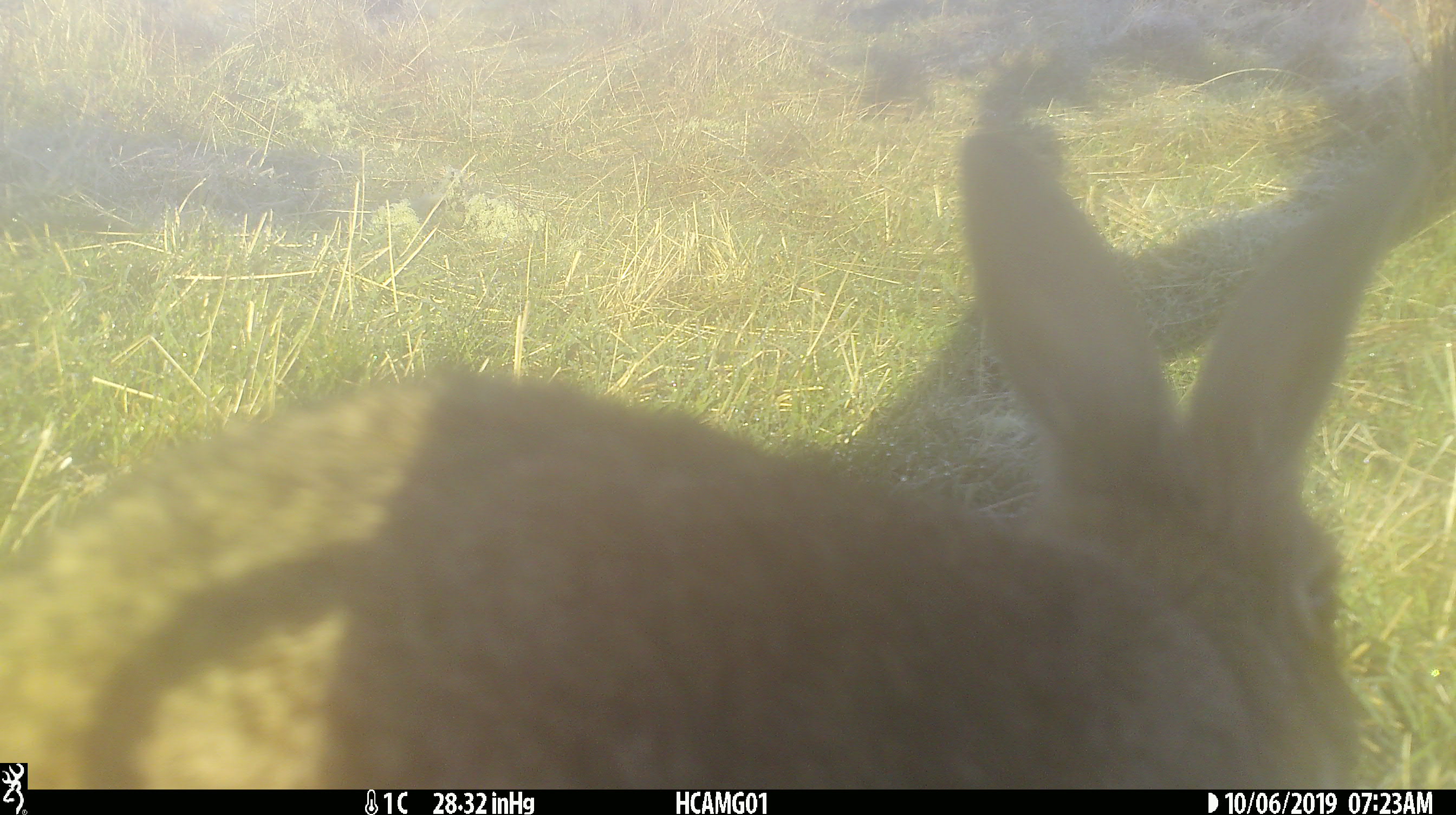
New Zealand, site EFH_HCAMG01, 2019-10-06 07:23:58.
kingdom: Animalia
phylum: Chordata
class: Mammalia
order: Lagomorpha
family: Leporidae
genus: Oryctolagus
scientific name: Oryctolagus cuniculus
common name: european rabbit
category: rabbit